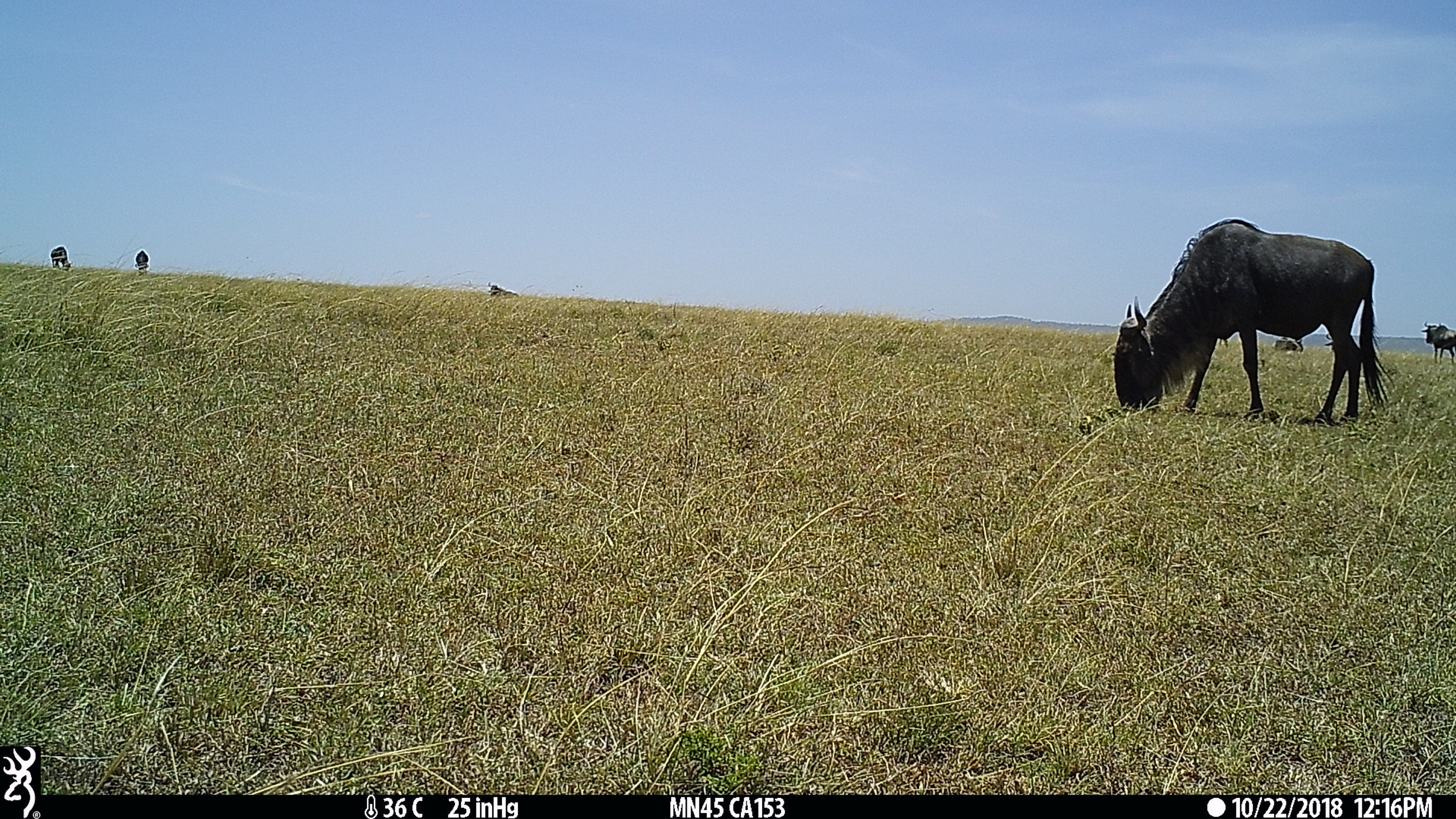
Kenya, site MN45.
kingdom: Animalia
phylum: Chordata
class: Mammalia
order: Artiodactyla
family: Bovidae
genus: Connochaetes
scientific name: Connochaetes taurinus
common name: blue wildebeest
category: wildebeest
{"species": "wildebeest (blue wildebeest) (Connochaetes taurinus)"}